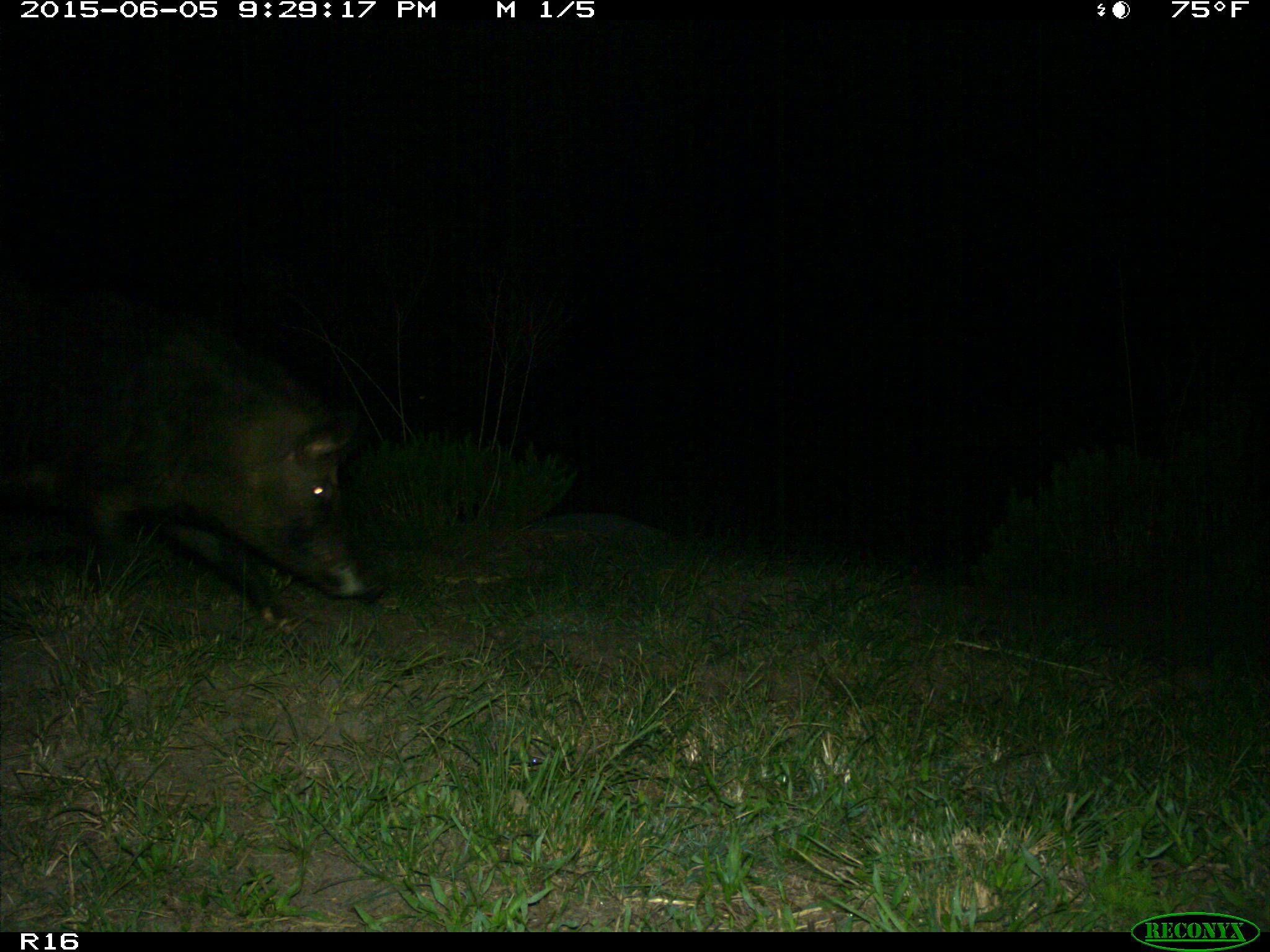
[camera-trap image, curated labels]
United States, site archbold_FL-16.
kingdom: Animalia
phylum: Chordata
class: Mammalia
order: Artiodactyla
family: Suidae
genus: Sus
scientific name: Sus scrofa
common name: wild boar